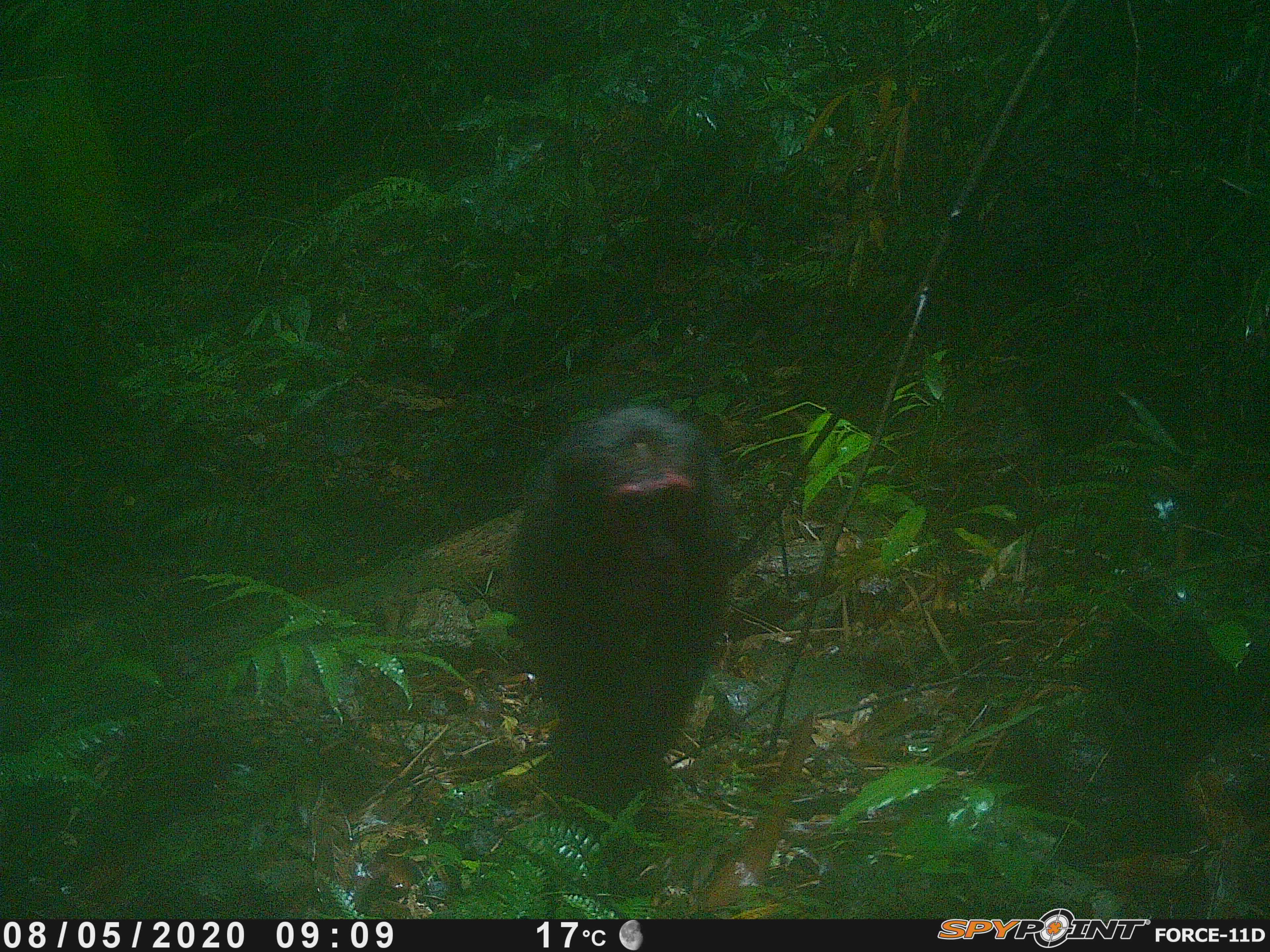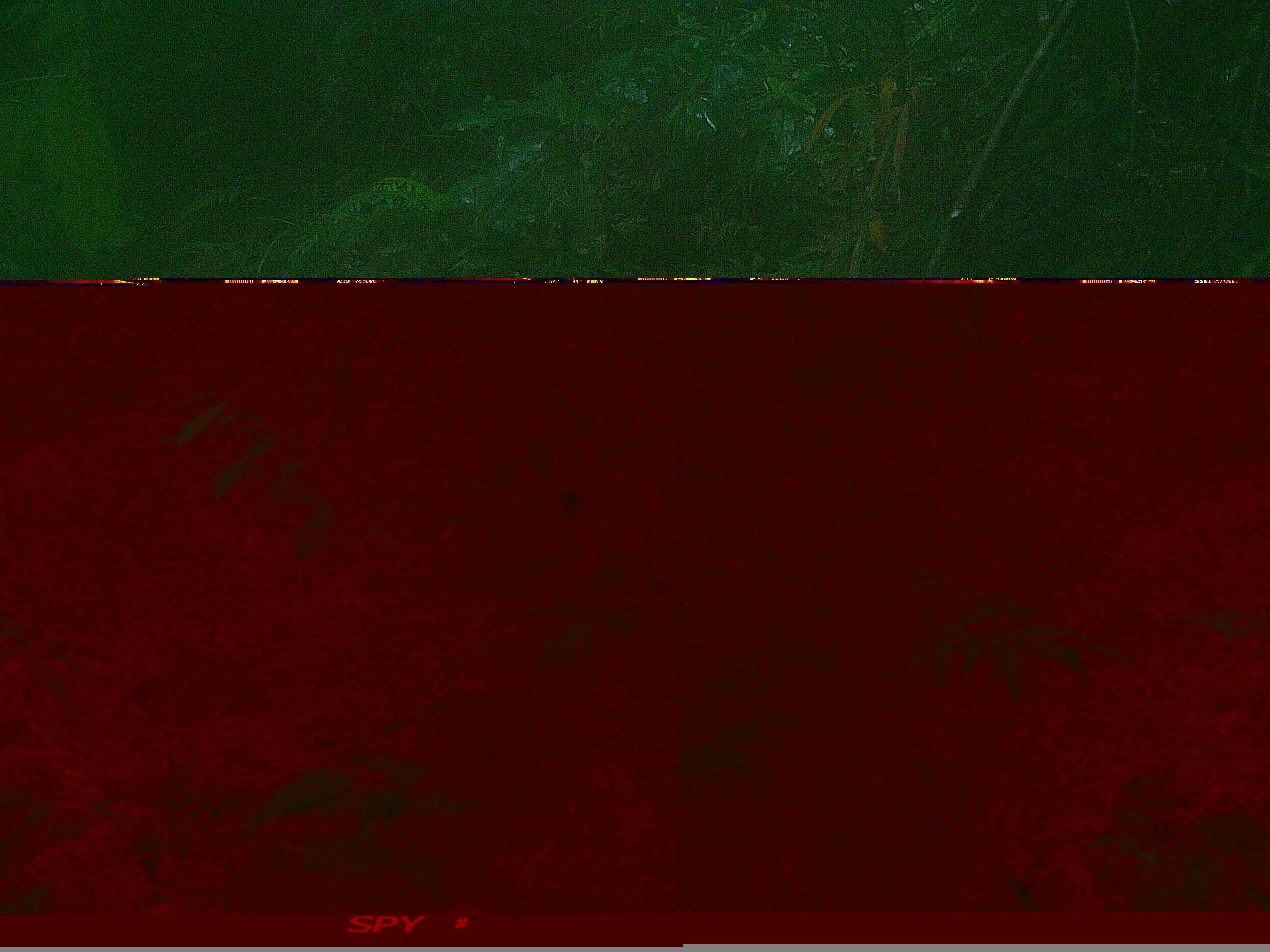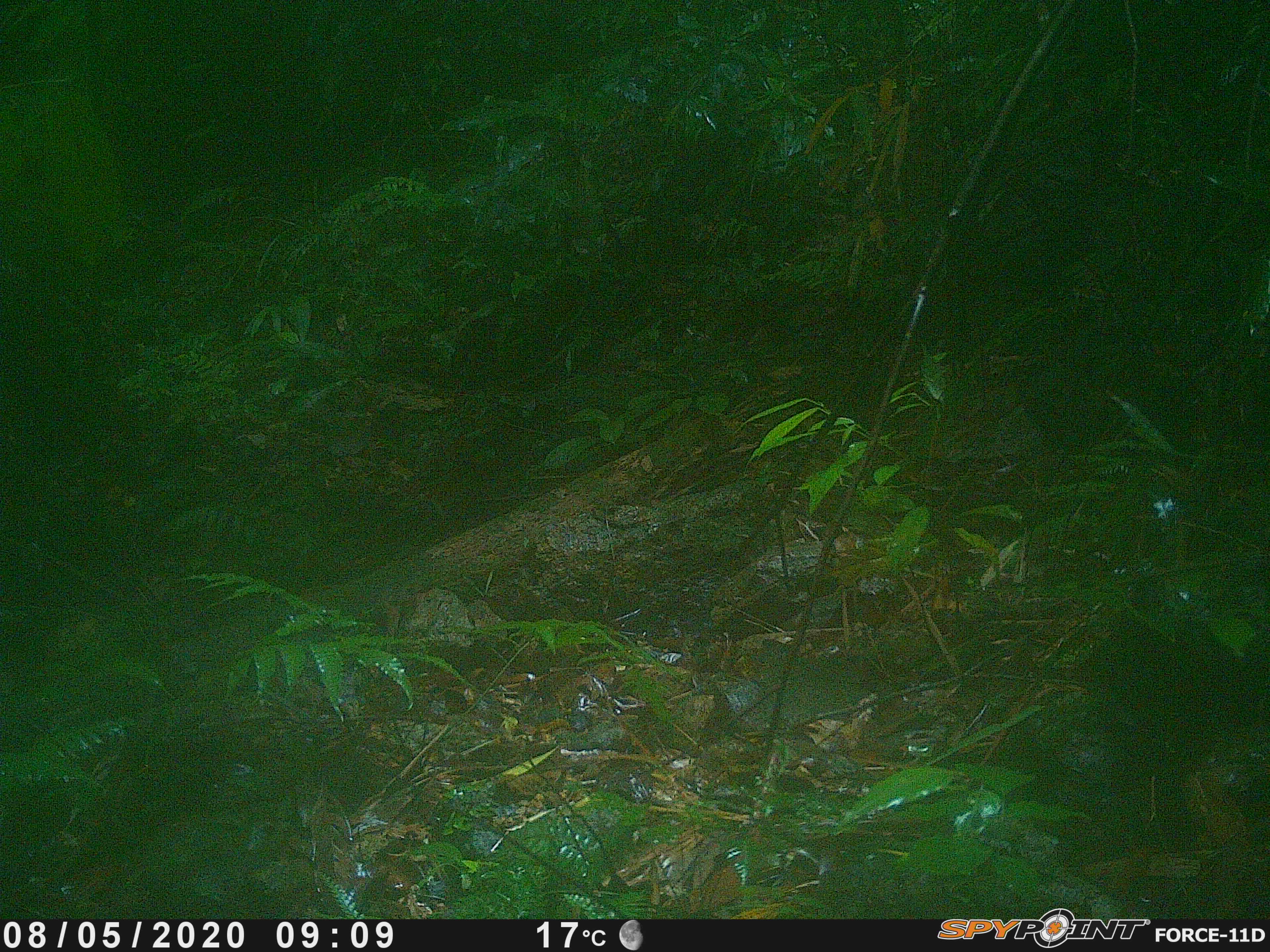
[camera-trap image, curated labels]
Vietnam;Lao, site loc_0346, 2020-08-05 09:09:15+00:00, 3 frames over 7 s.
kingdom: Animalia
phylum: Chordata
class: Mammalia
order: Primates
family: Cercopithecidae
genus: Macaca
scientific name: Macaca arctoides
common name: stump-tailed macaque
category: stump tailed macaque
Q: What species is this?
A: Stump tailed macaque (stump-tailed macaque) (Macaca arctoides).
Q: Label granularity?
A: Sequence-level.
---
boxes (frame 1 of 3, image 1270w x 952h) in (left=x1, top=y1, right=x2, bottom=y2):
stump tailed macaque: (left=505, top=405, right=740, bottom=791)